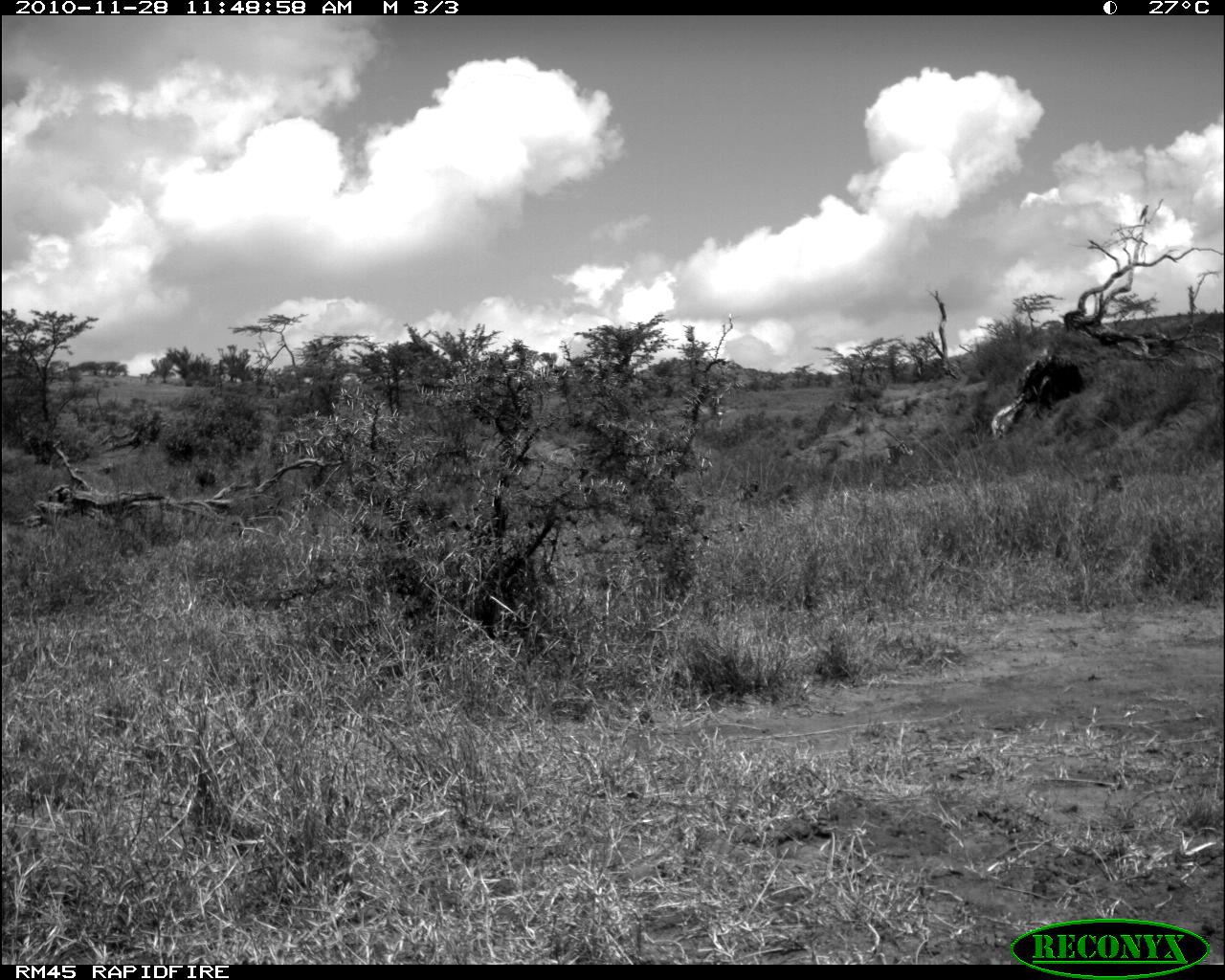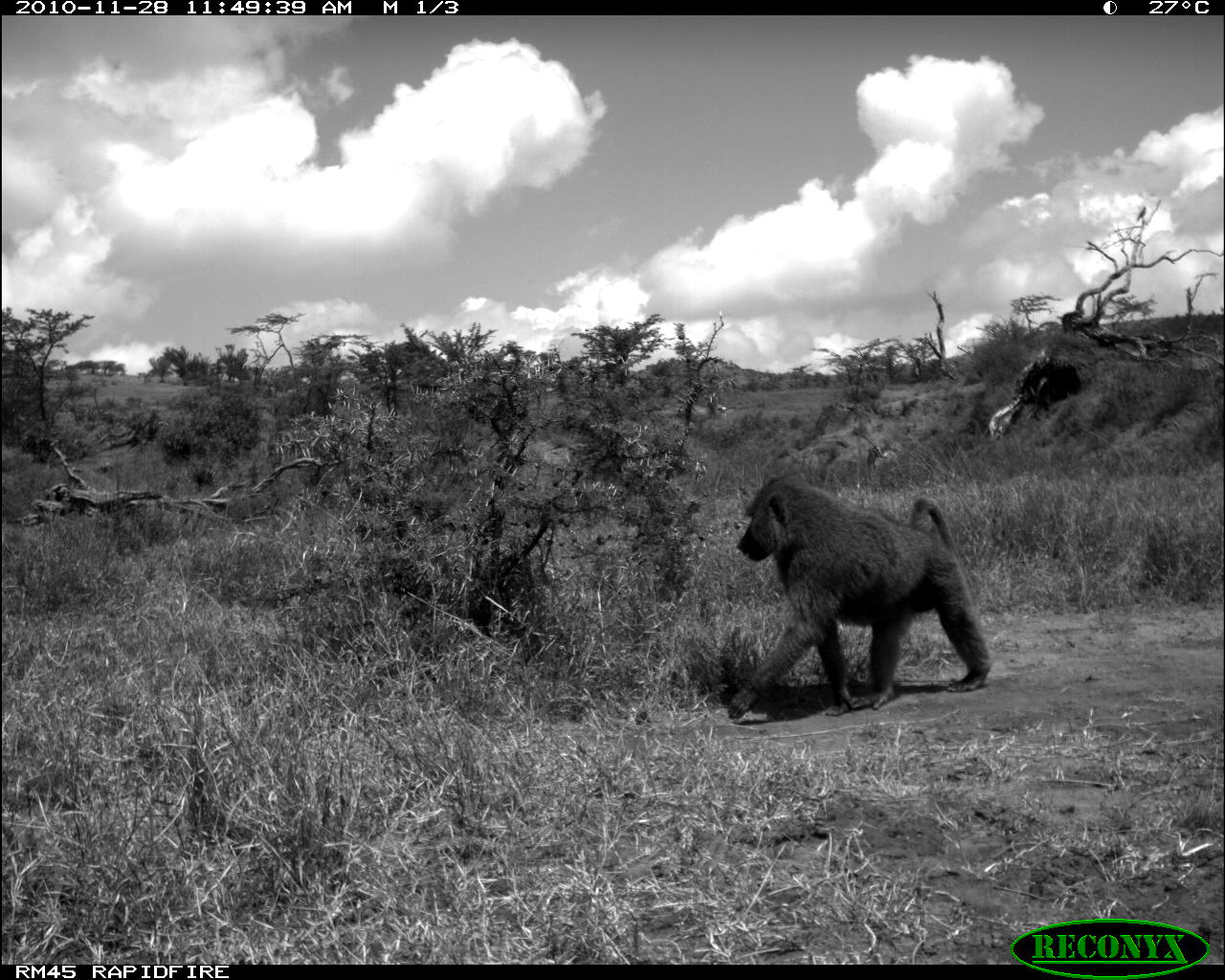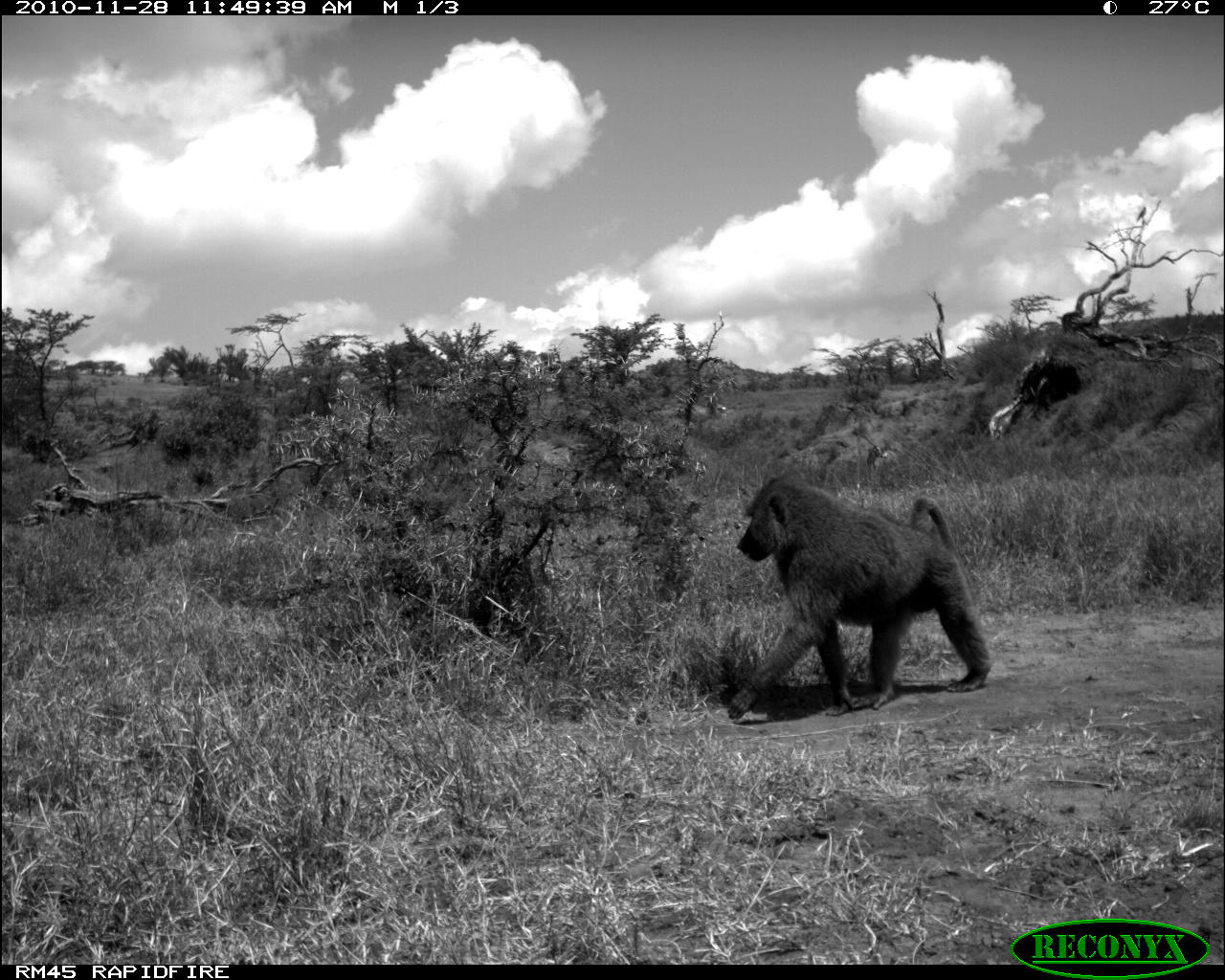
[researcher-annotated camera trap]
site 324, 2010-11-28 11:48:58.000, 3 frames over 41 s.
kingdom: Animalia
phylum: Chordata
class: Mammalia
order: Artiodactyla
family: Bovidae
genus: Oryx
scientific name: Oryx beisa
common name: east african oryx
Oryx beisa (east african oryx), count 1.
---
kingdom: Animalia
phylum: Chordata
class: Mammalia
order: Primates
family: Cercopithecidae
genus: Papio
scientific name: Papio anubis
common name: olive baboon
Papio anubis (olive baboon), count 1.